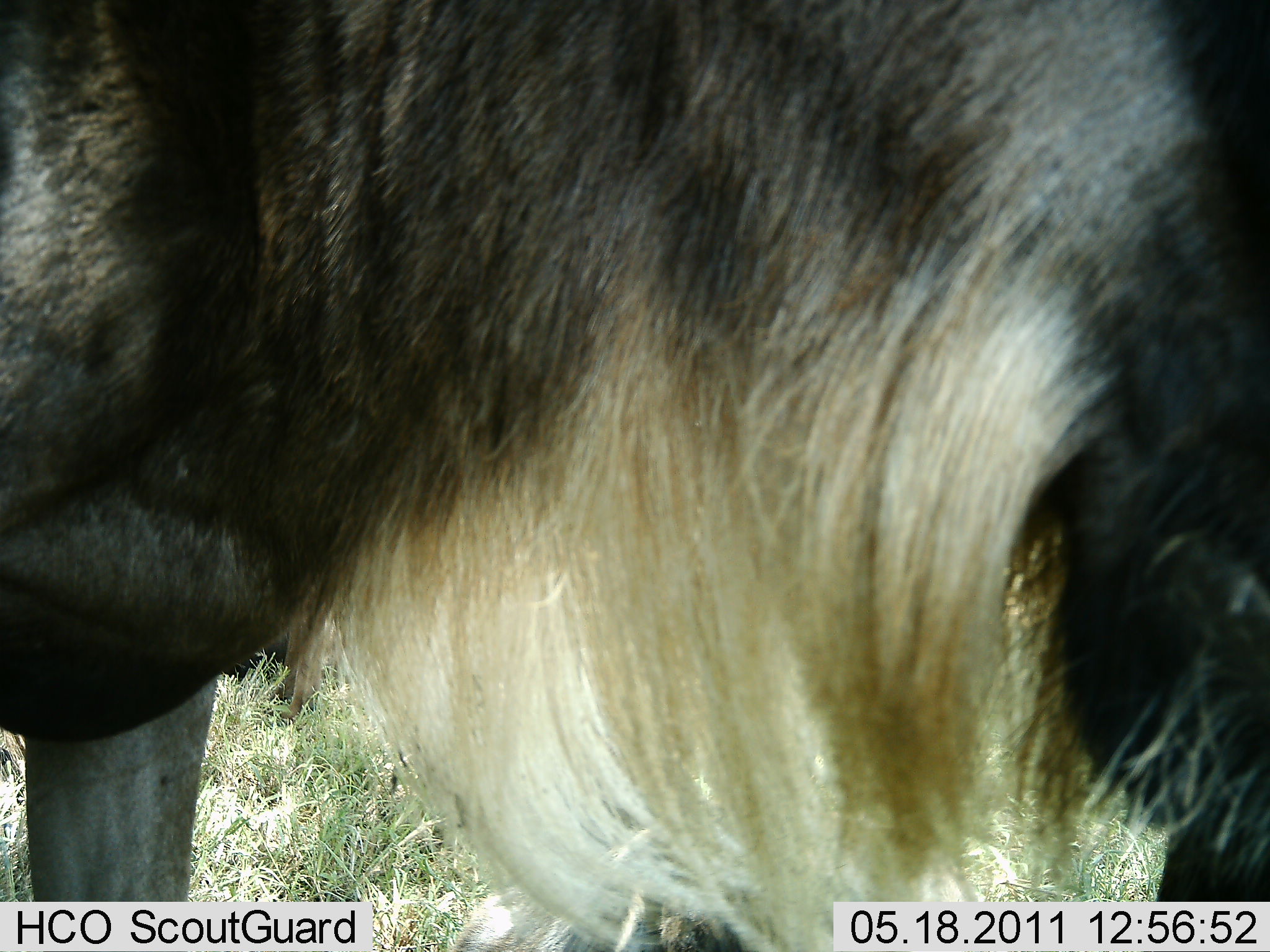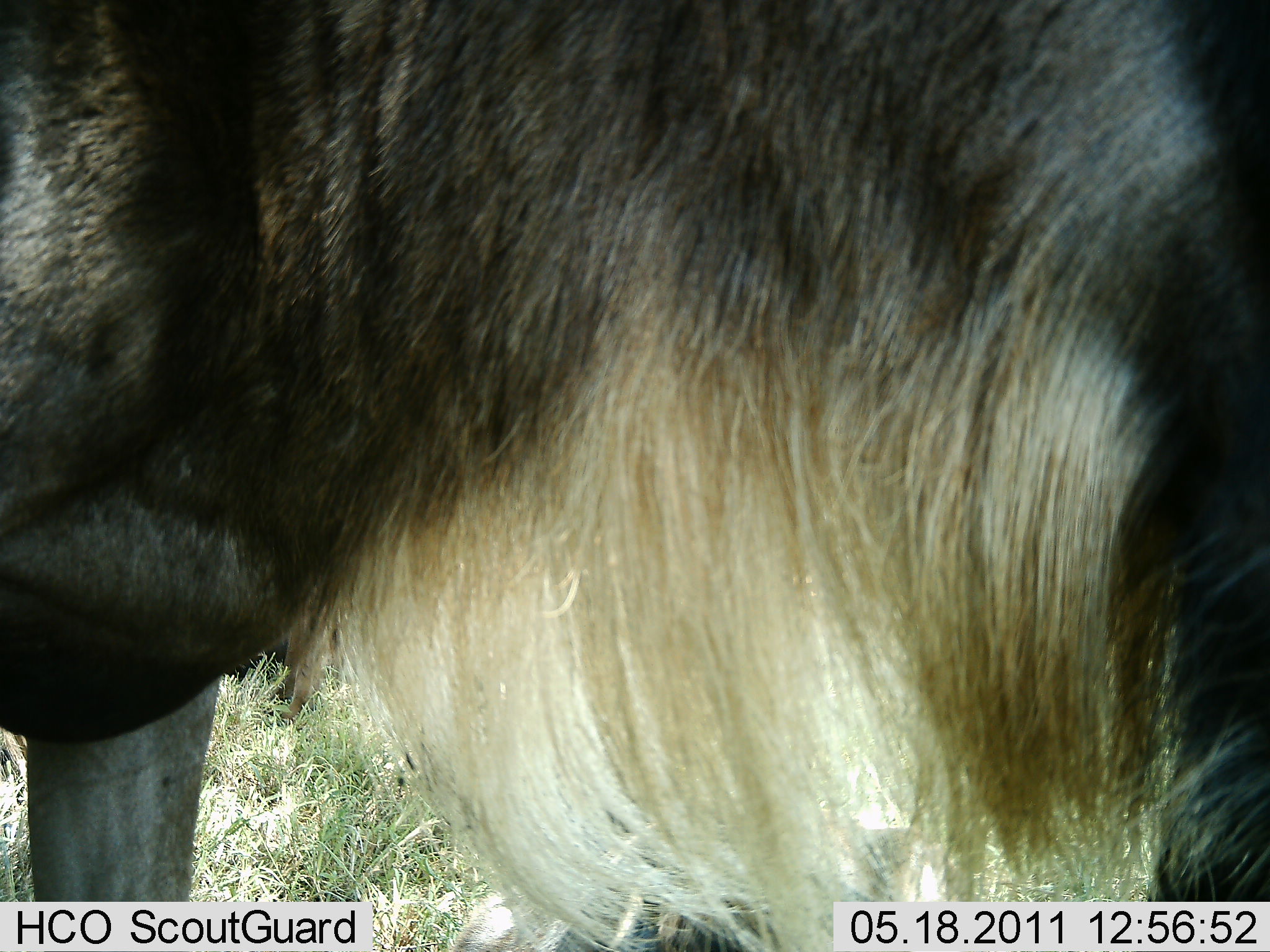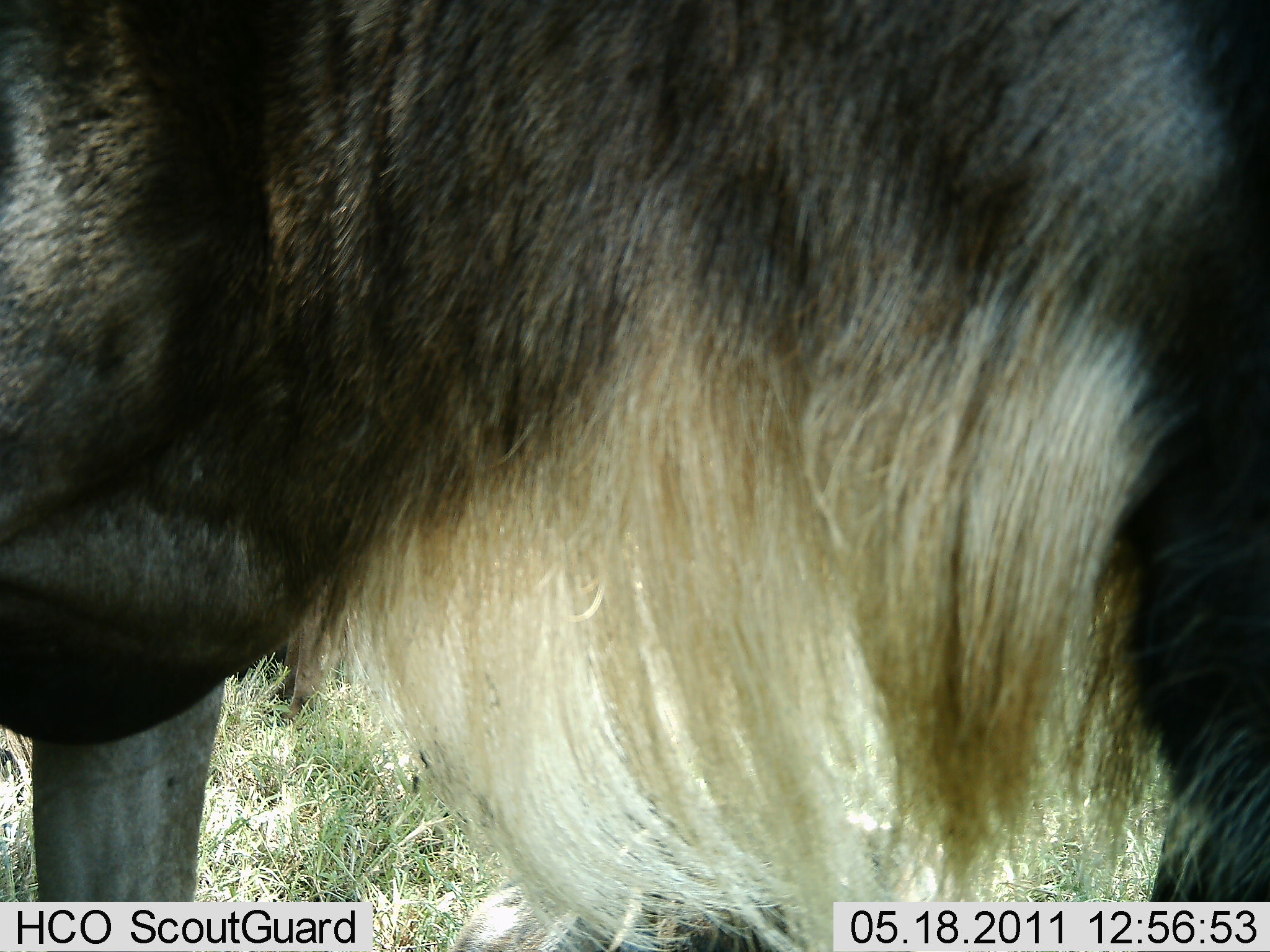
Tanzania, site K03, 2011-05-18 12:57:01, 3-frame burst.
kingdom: Animalia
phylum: Chordata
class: Mammalia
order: Artiodactyla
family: Bovidae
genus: Connochaetes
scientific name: Connochaetes taurinus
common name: blue wildebeest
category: wildebeest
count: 1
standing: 85%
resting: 0%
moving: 0%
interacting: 0%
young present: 0%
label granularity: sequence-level